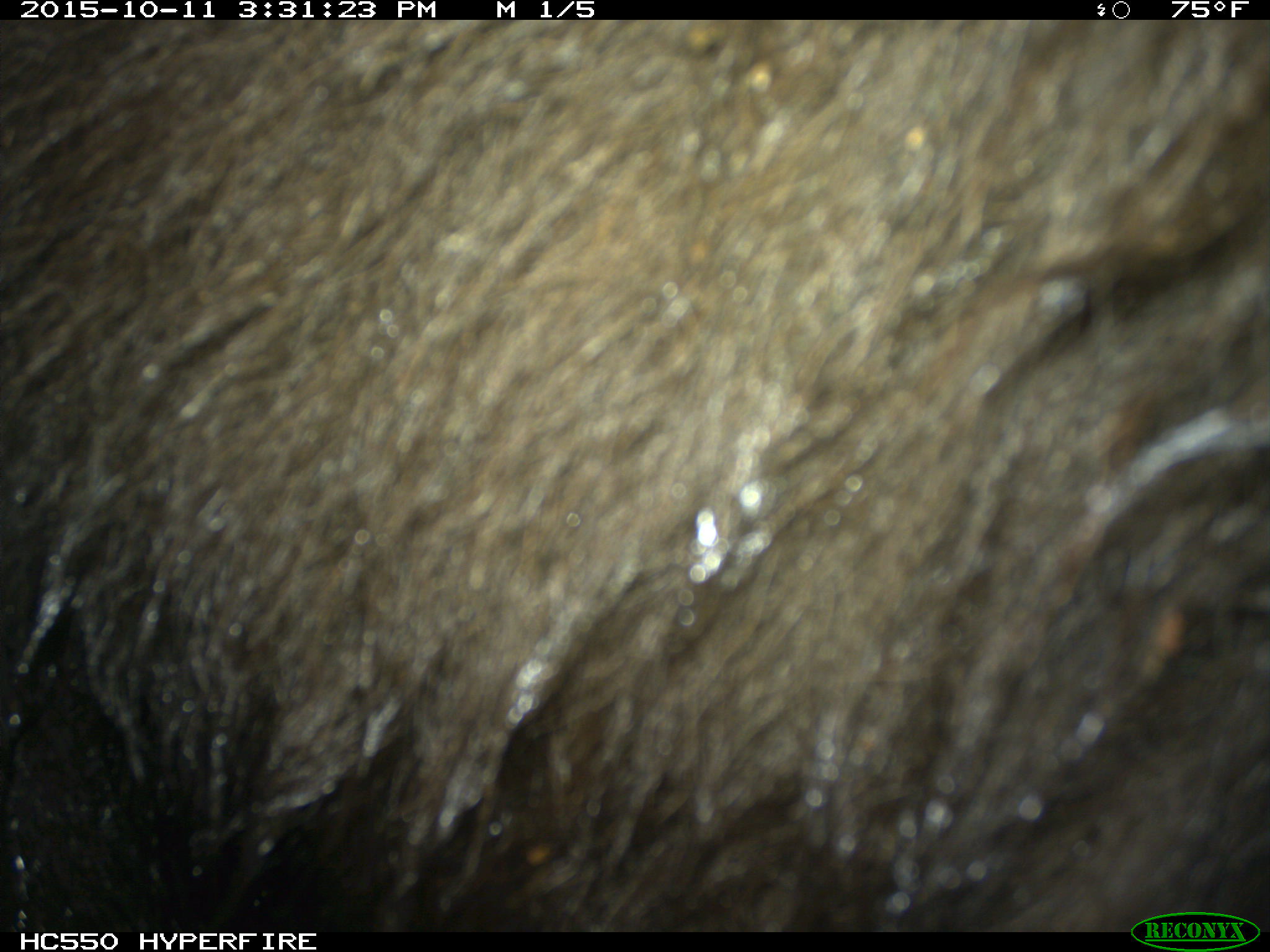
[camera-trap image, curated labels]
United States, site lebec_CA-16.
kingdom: Animalia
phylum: Chordata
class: Mammalia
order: Carnivora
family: Ursidae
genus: Ursus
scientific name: Ursus americanus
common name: american black bear